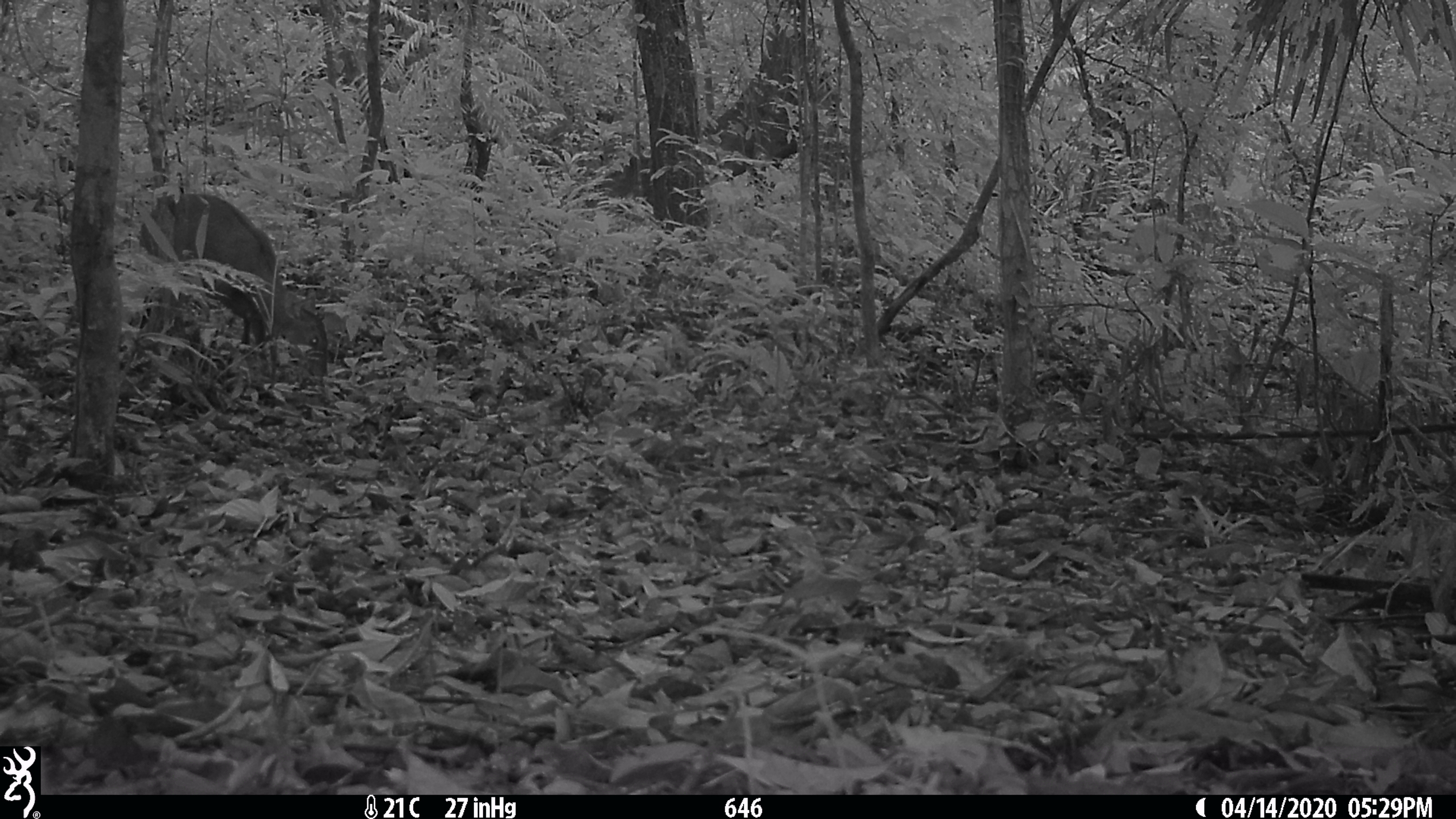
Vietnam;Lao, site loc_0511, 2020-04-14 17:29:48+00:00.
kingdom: Animalia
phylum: Chordata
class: Mammalia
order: Artiodactyla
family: Cervidae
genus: Muntiacus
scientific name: Muntiacus vuquangensis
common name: large-antlered muntjac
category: large antlered muntjac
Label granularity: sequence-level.